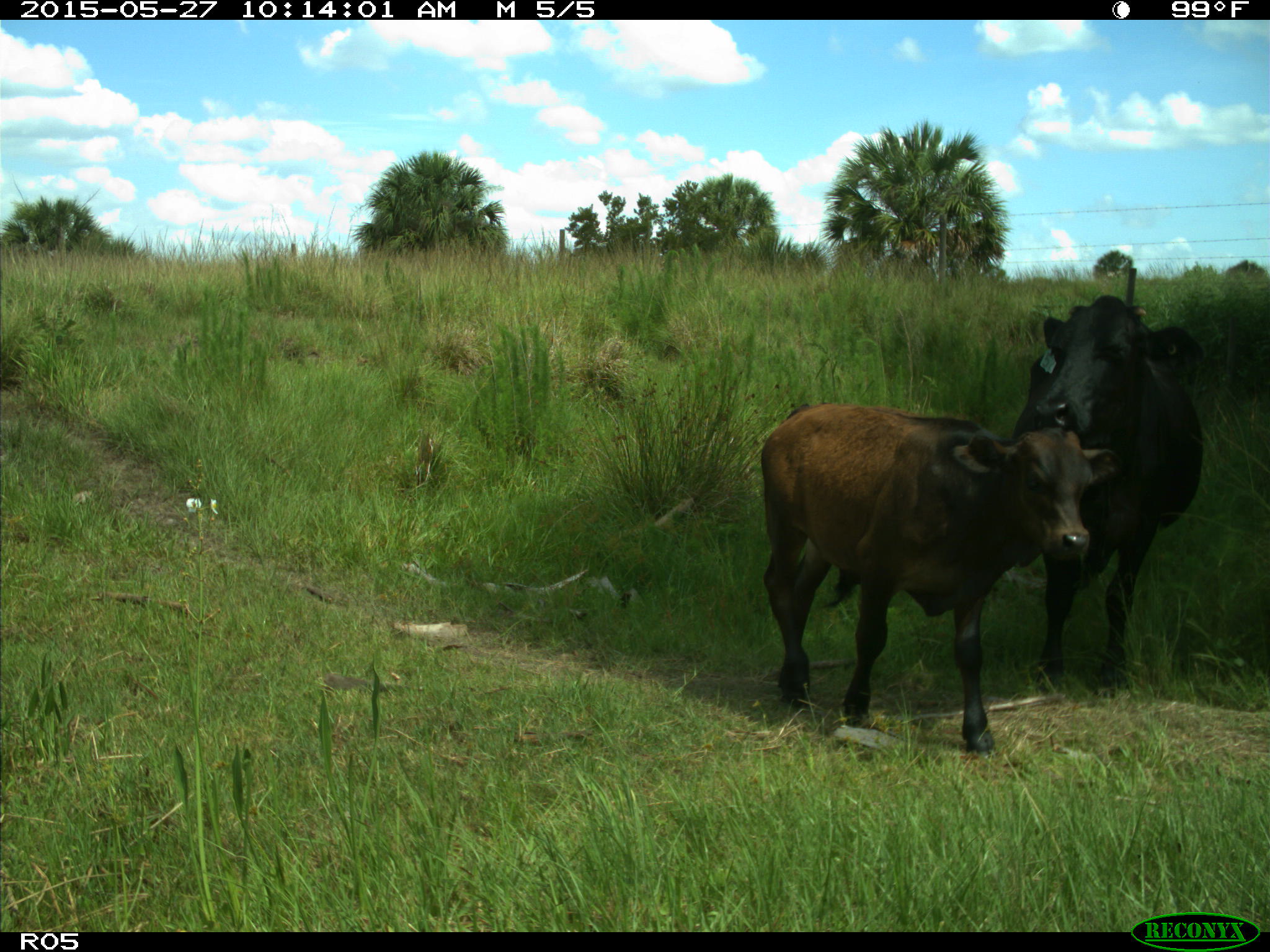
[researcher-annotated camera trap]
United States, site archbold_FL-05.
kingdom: Animalia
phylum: Chordata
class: Mammalia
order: Artiodactyla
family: Bovidae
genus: Bos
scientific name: Bos taurus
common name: domestic cow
Bos taurus (domestic cow).